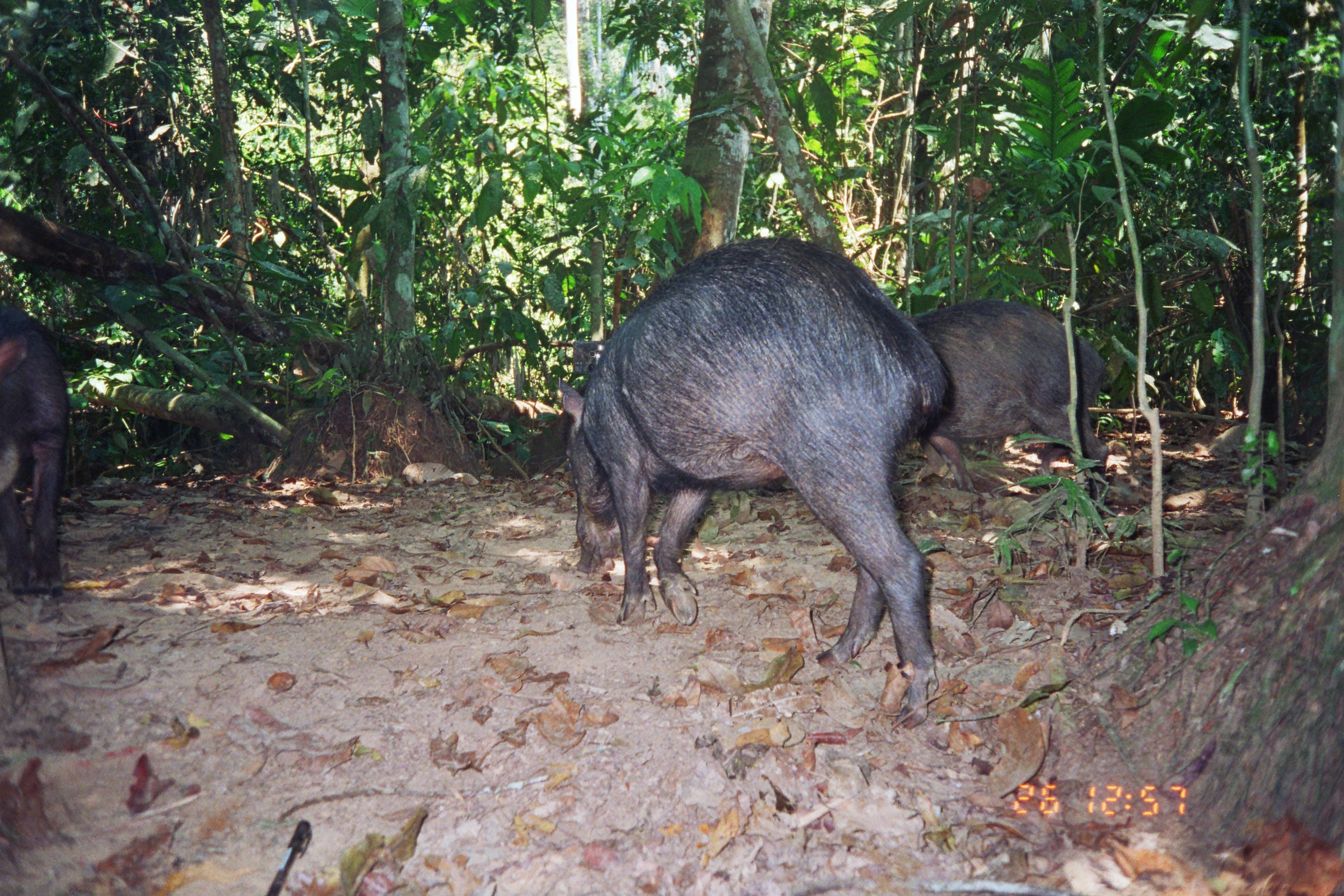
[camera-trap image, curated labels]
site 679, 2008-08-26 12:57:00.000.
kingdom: Animalia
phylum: Chordata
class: Mammalia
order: Artiodactyla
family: Tayassuidae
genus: Tayassu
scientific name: Tayassu pecari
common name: white-lipped peccary